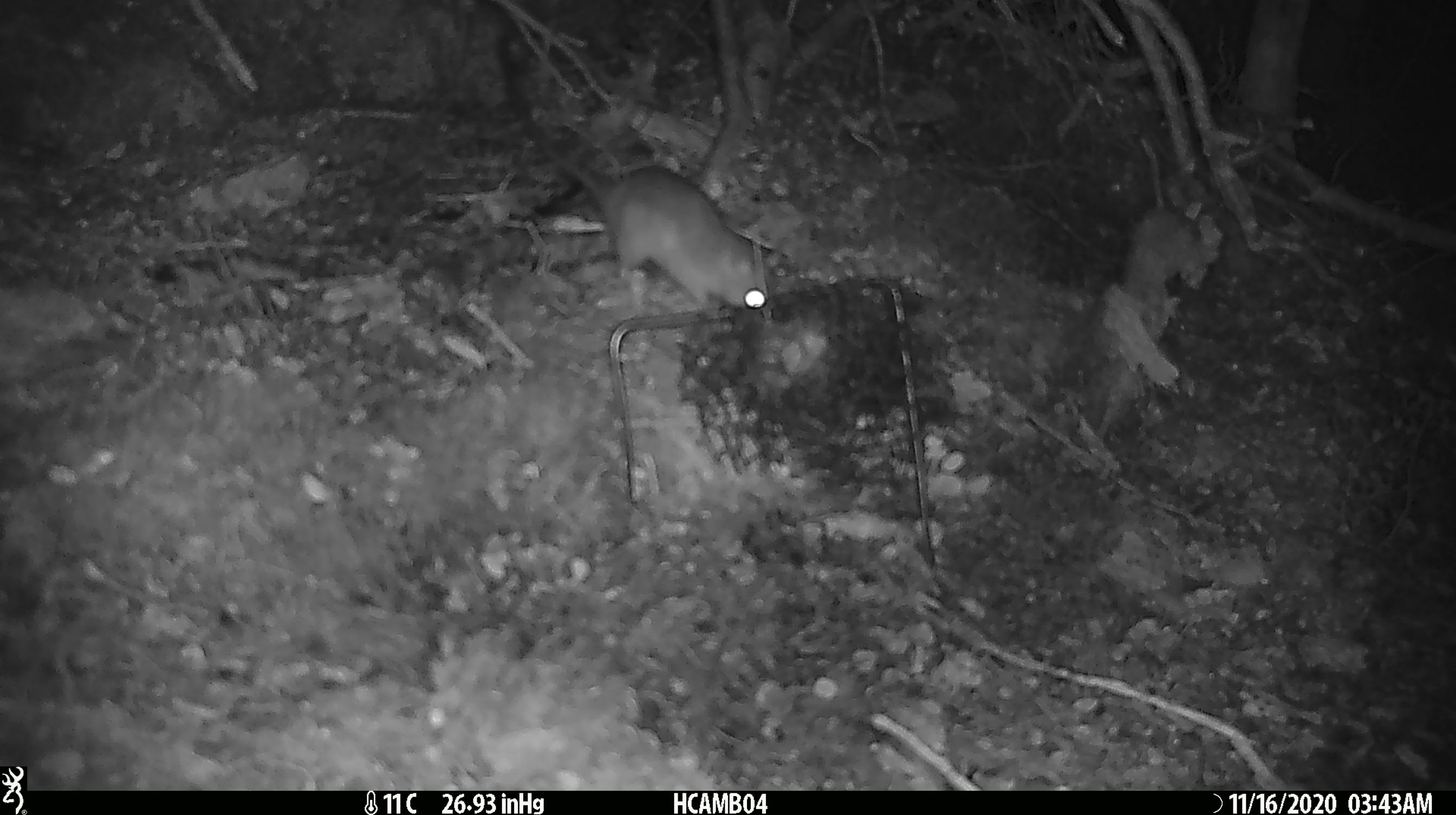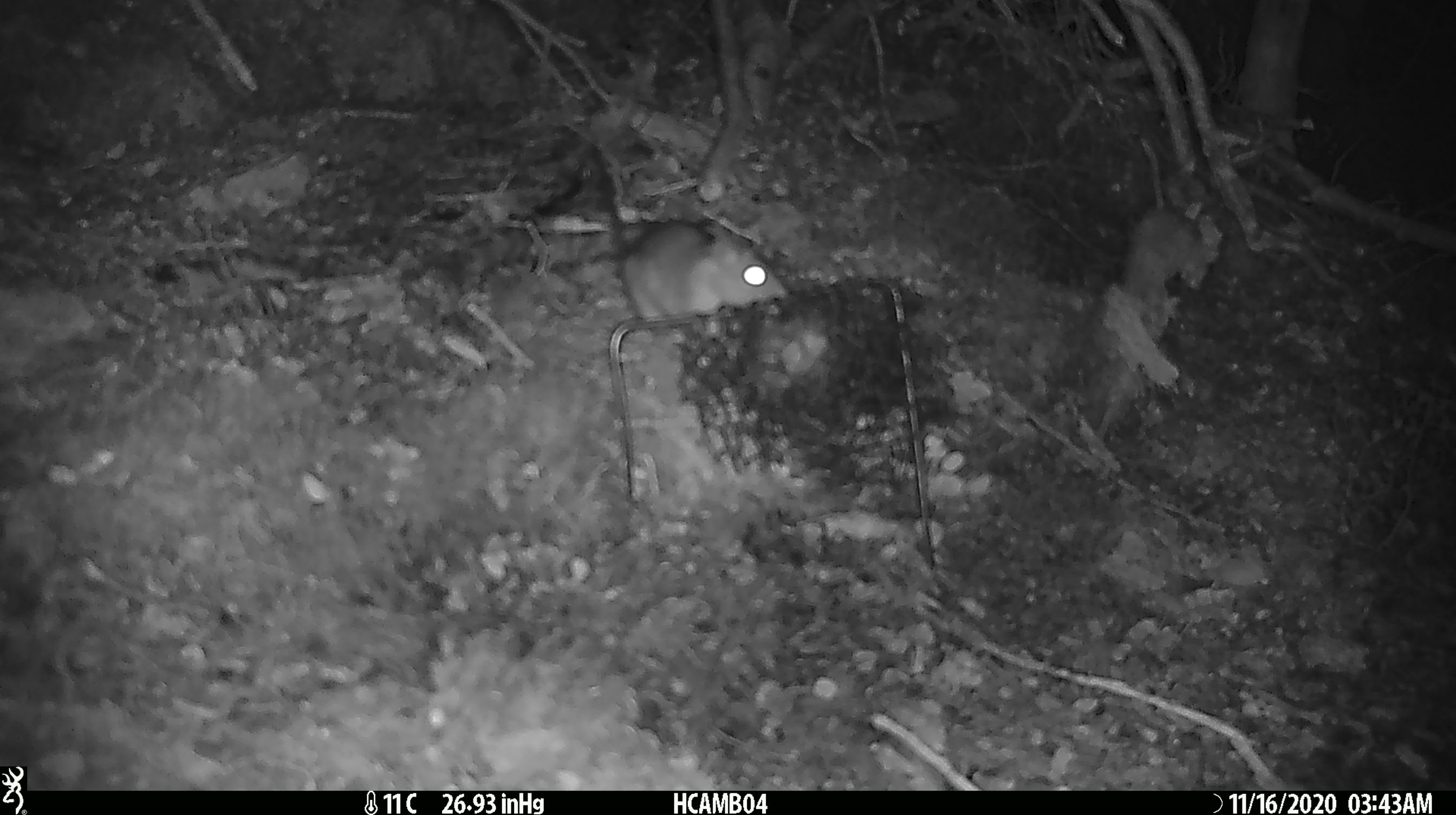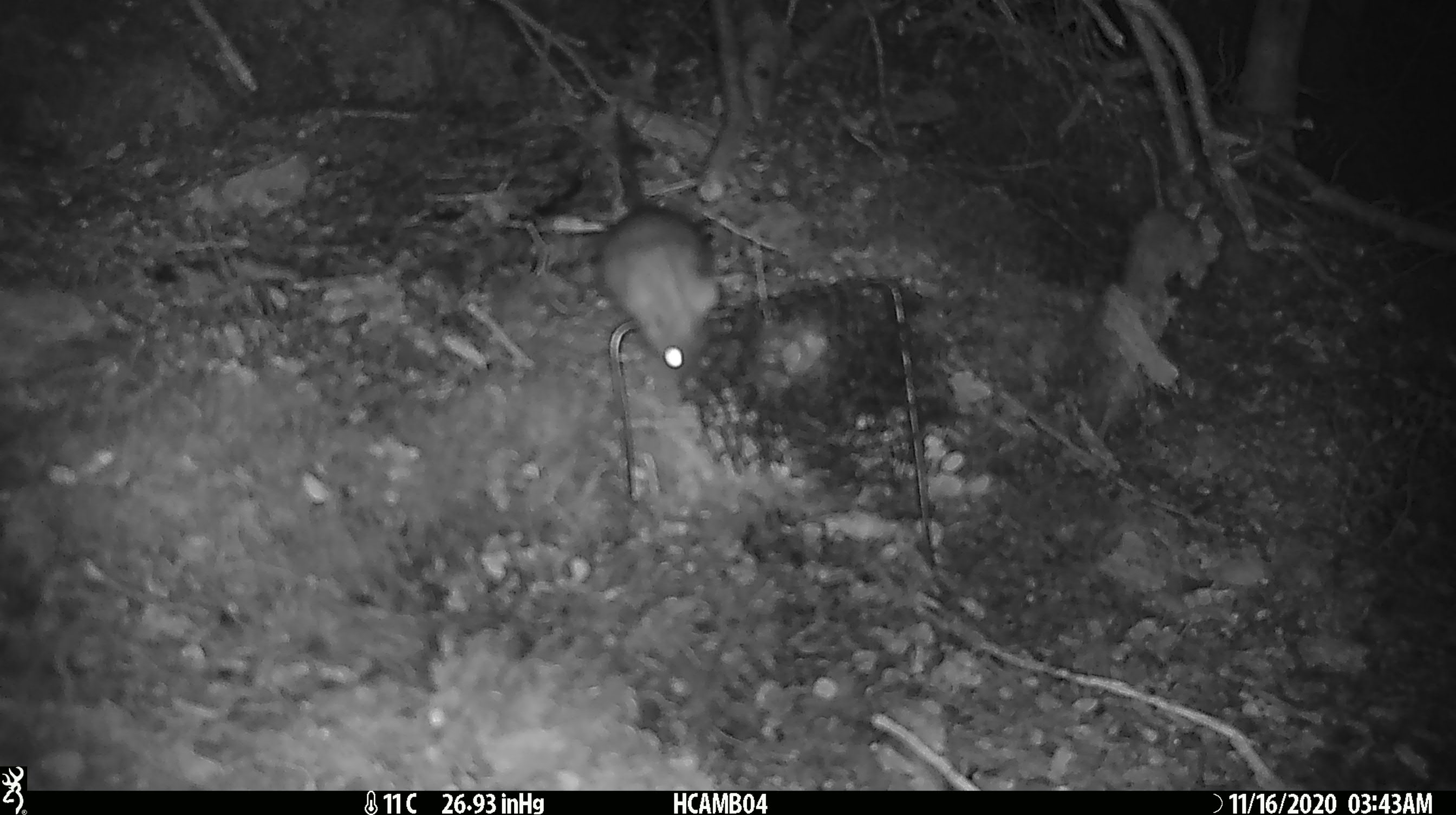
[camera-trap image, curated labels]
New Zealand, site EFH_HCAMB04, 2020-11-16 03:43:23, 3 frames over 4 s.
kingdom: Animalia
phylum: Chordata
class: Mammalia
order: Rodentia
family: Muridae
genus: Rattus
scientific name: Rattus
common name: rat